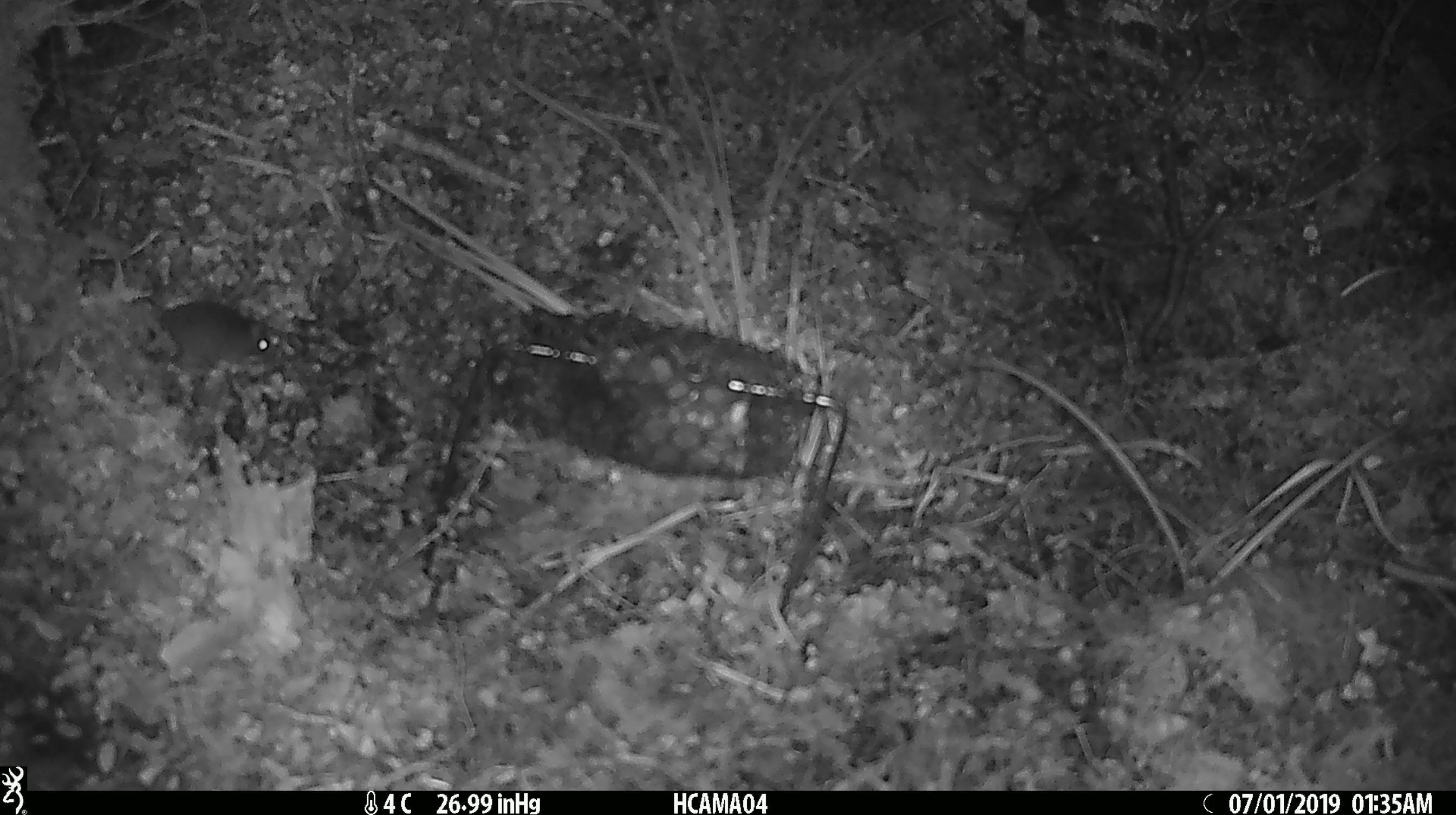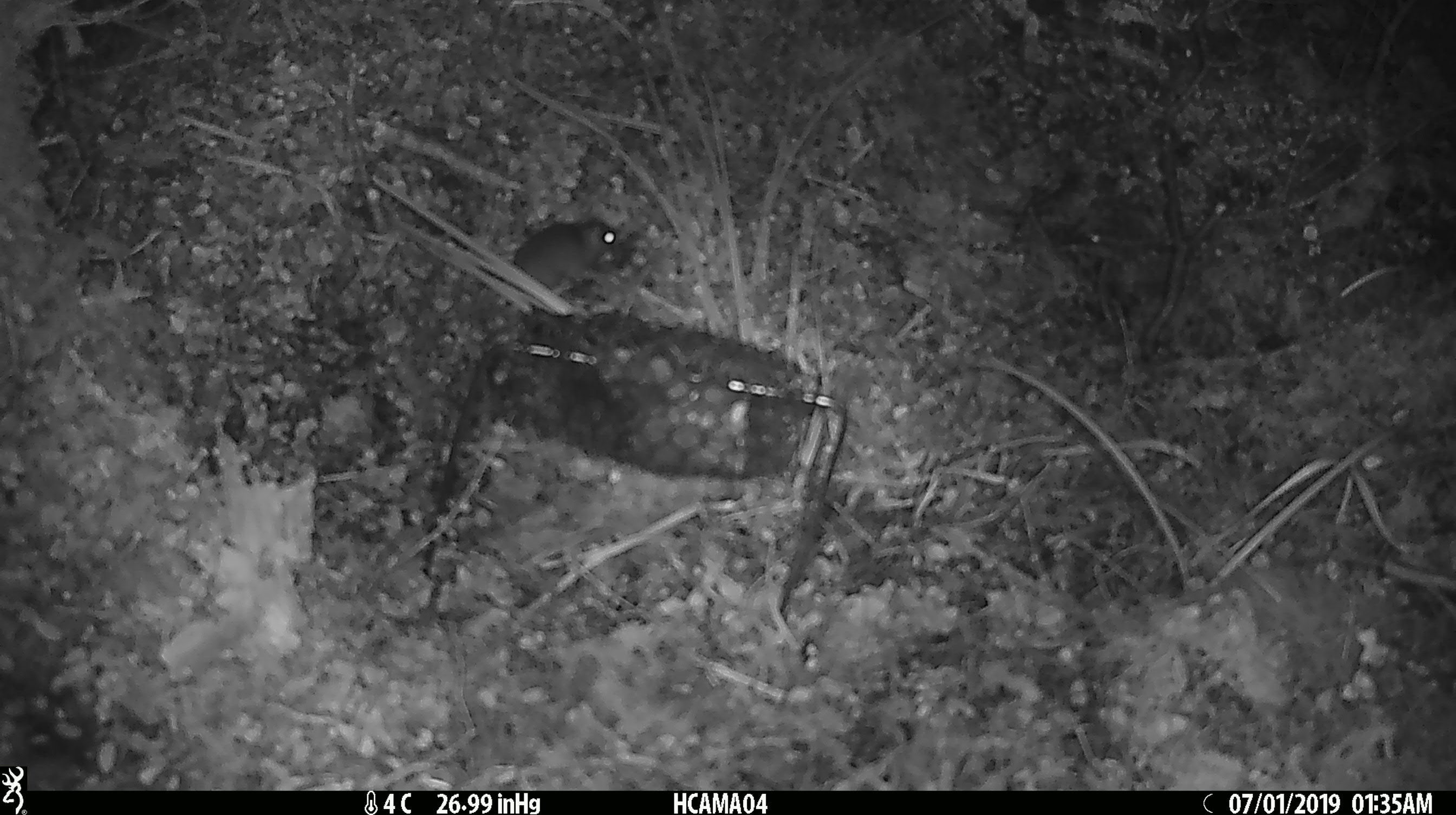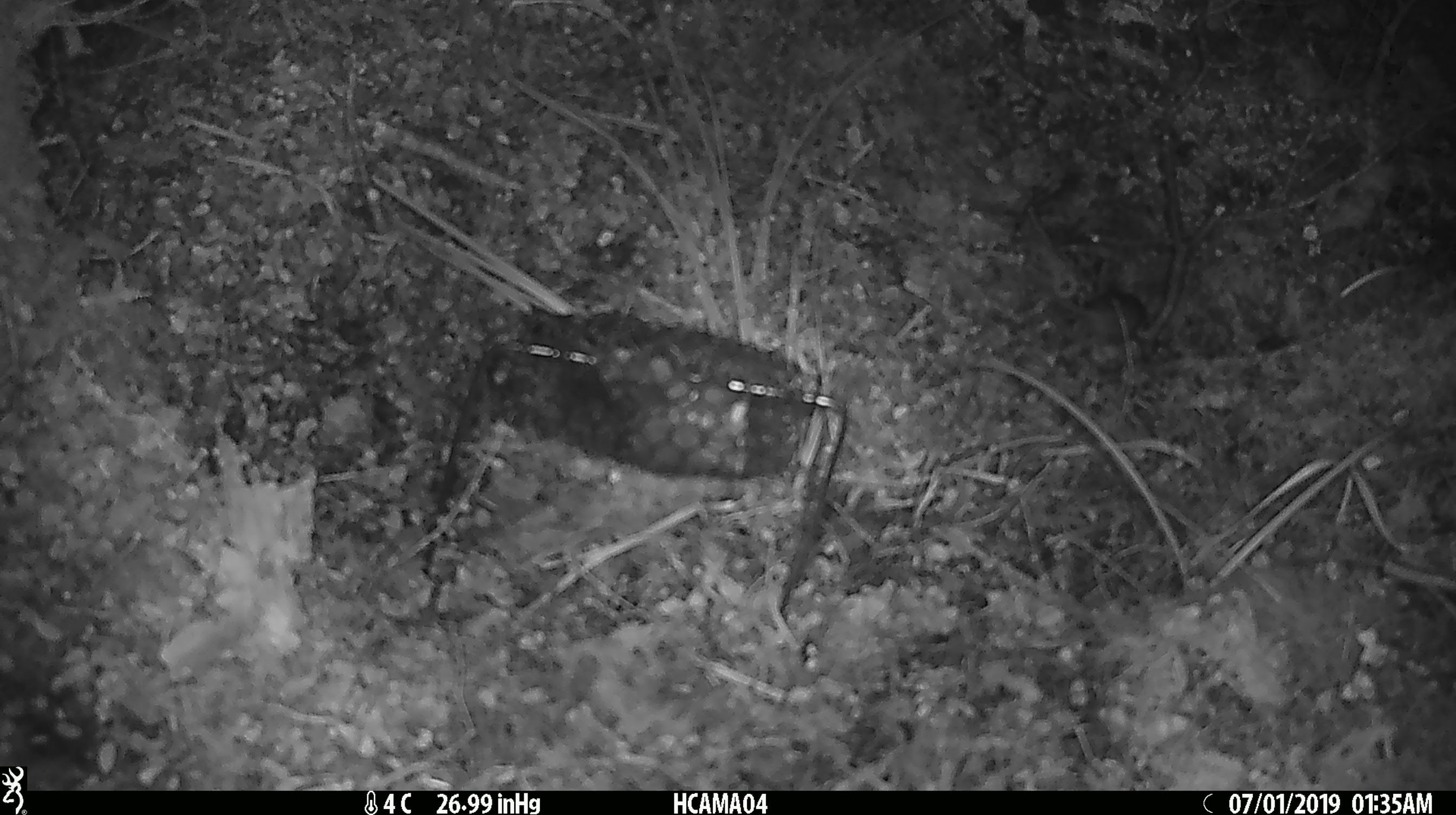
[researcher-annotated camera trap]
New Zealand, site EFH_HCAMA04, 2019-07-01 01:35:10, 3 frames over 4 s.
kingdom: Animalia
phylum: Chordata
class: Mammalia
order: Rodentia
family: Muridae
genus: Mus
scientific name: Mus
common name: mouse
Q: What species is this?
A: Mouse (Mus).